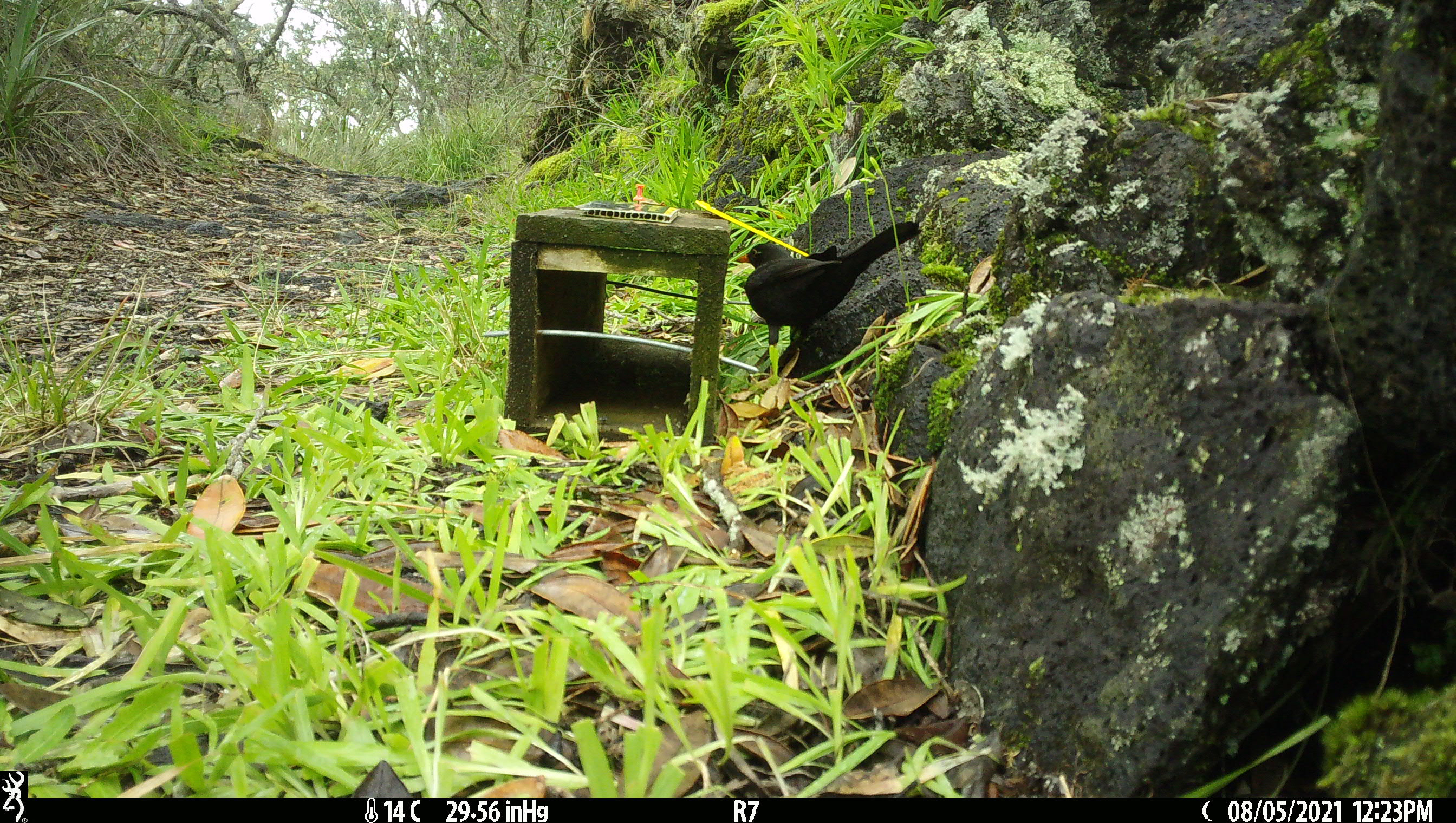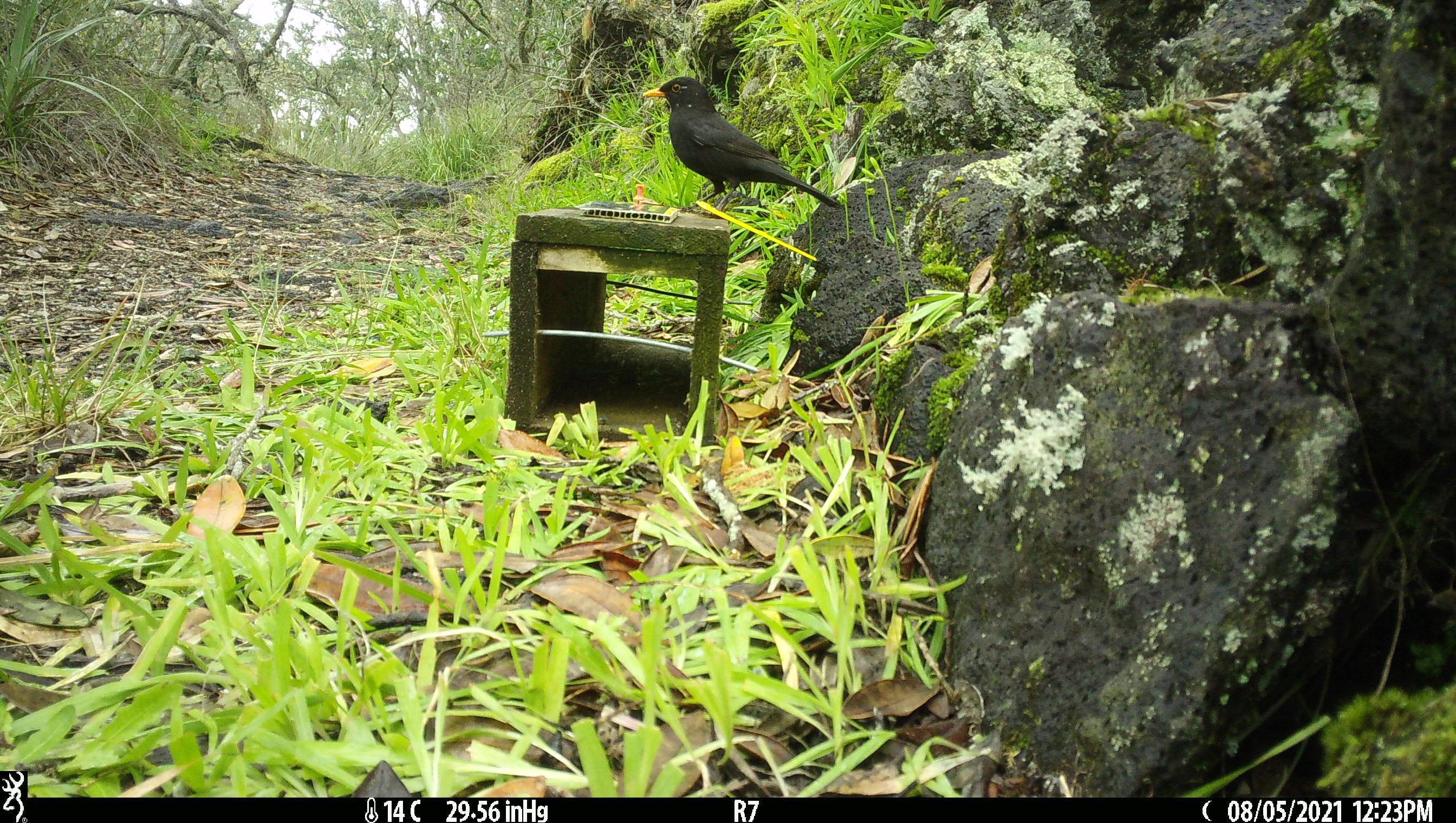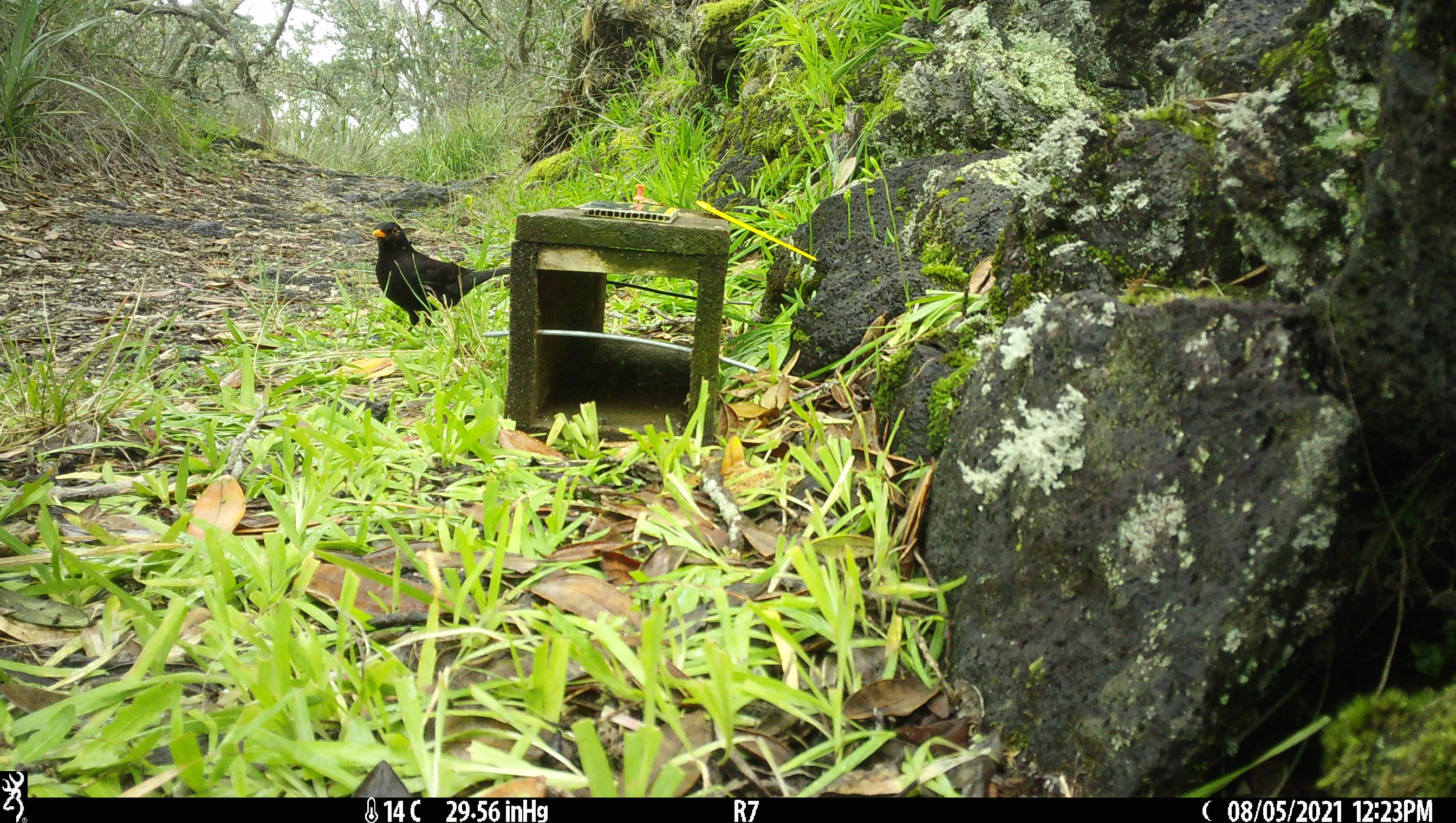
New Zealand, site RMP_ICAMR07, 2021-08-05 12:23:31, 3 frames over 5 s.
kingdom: Animalia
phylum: Chordata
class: Aves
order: Passeriformes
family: Turdidae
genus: Turdus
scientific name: Turdus merula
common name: eurasian blackbird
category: blackbird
Blackbird (eurasian blackbird) (Turdus merula).